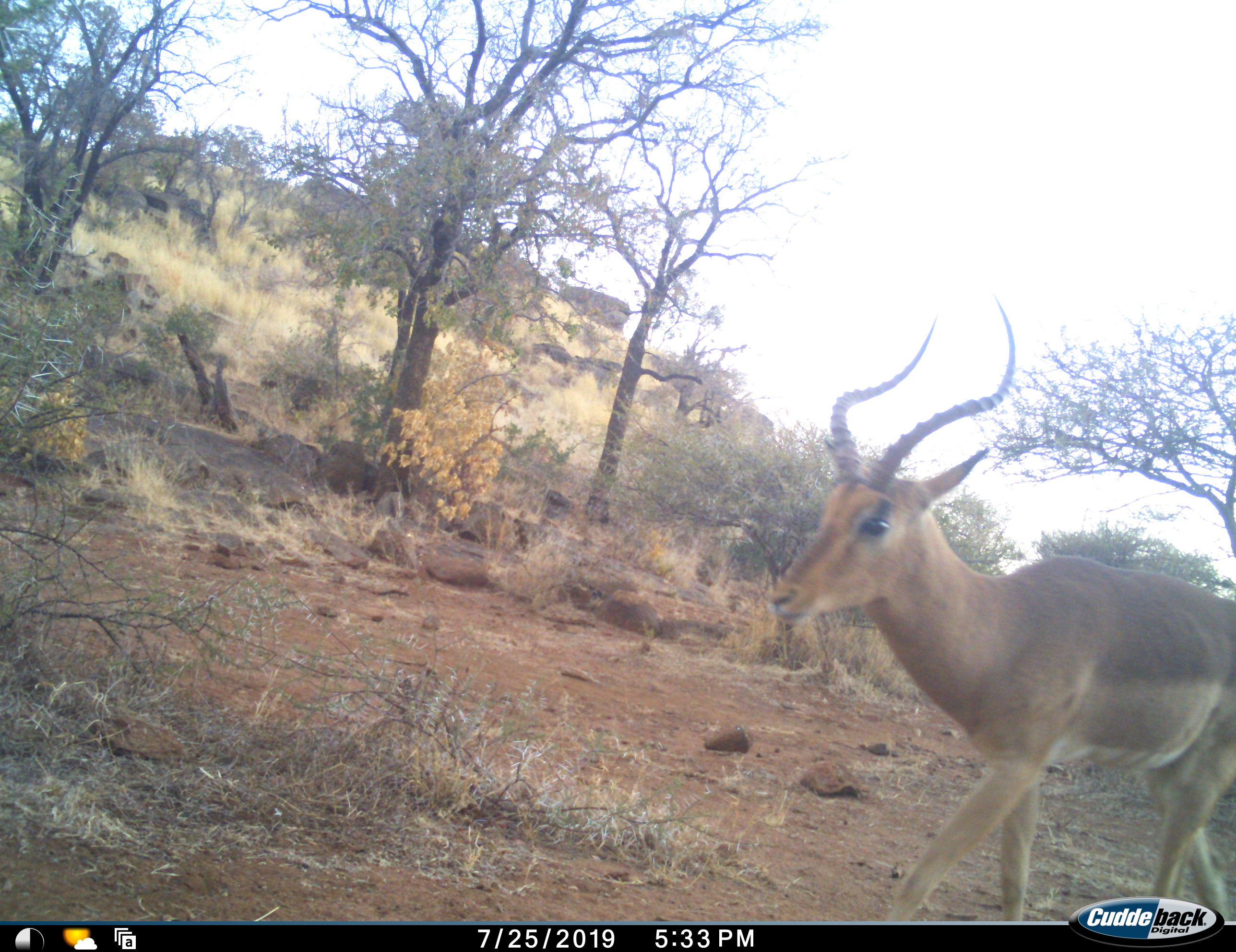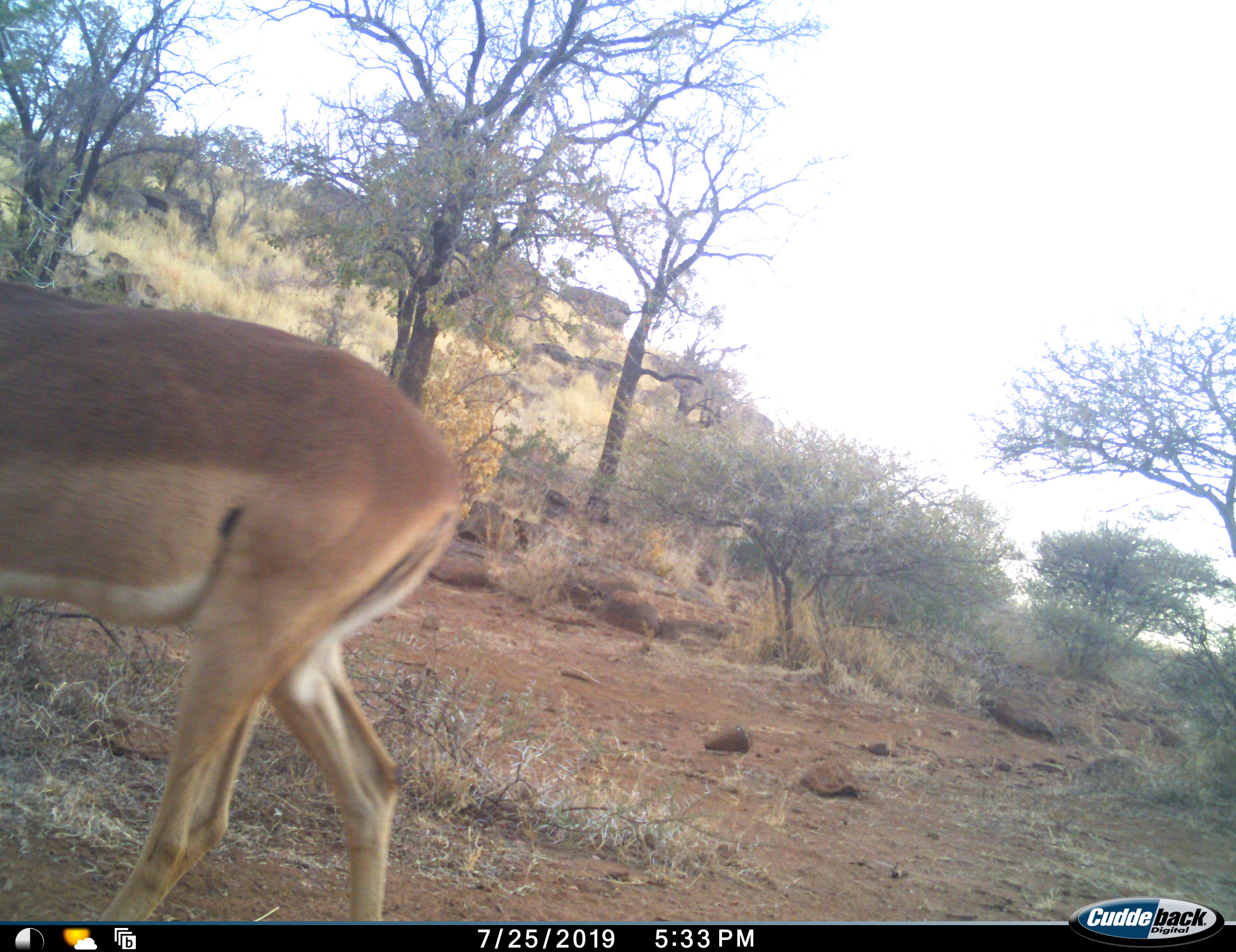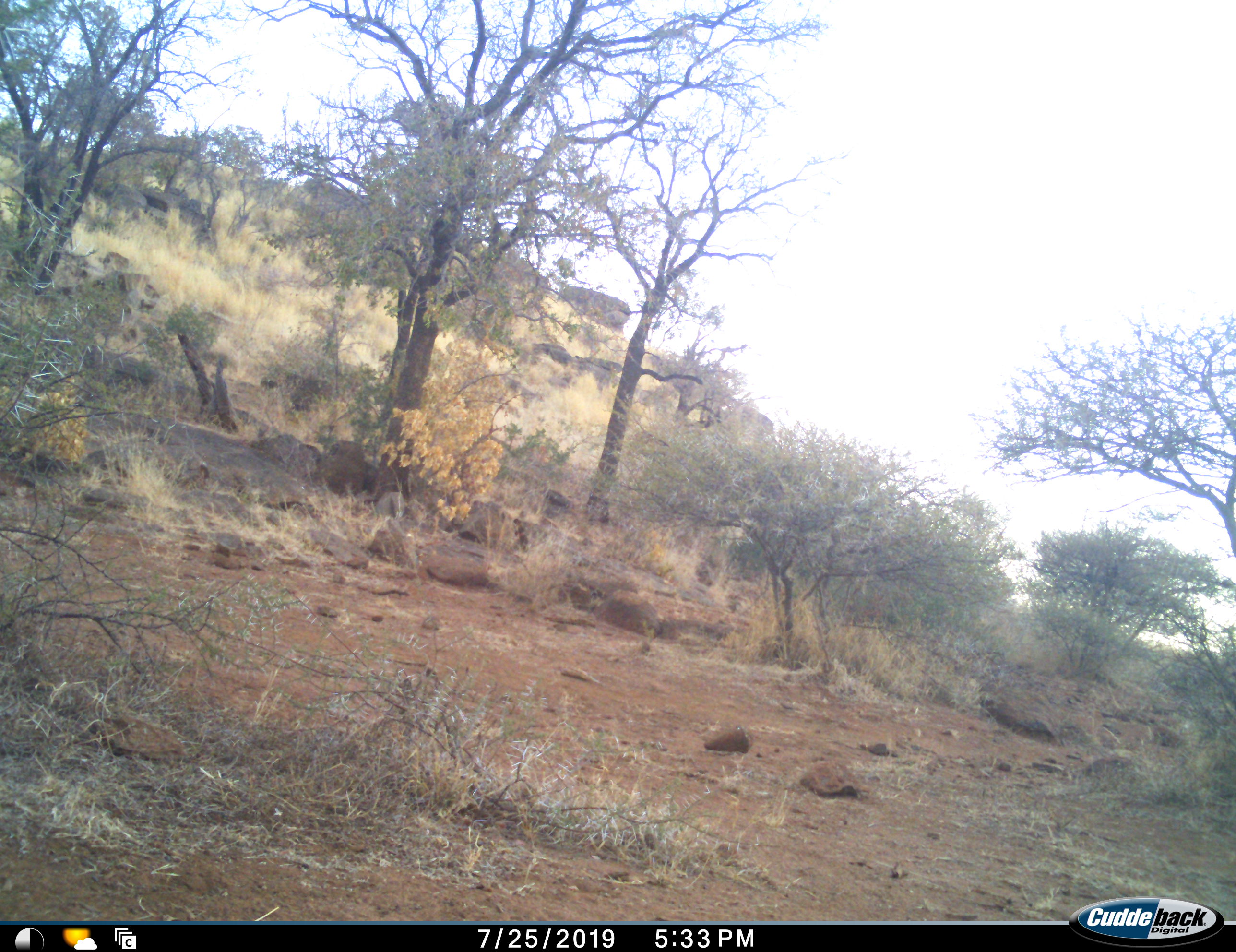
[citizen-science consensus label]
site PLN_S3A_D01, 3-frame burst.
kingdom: Animalia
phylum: Chordata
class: Mammalia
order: Artiodactyla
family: Bovidae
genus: Aepyceros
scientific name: Aepyceros melampus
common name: impala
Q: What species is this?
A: Impala (Aepyceros melampus).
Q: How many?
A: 1.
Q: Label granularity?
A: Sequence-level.